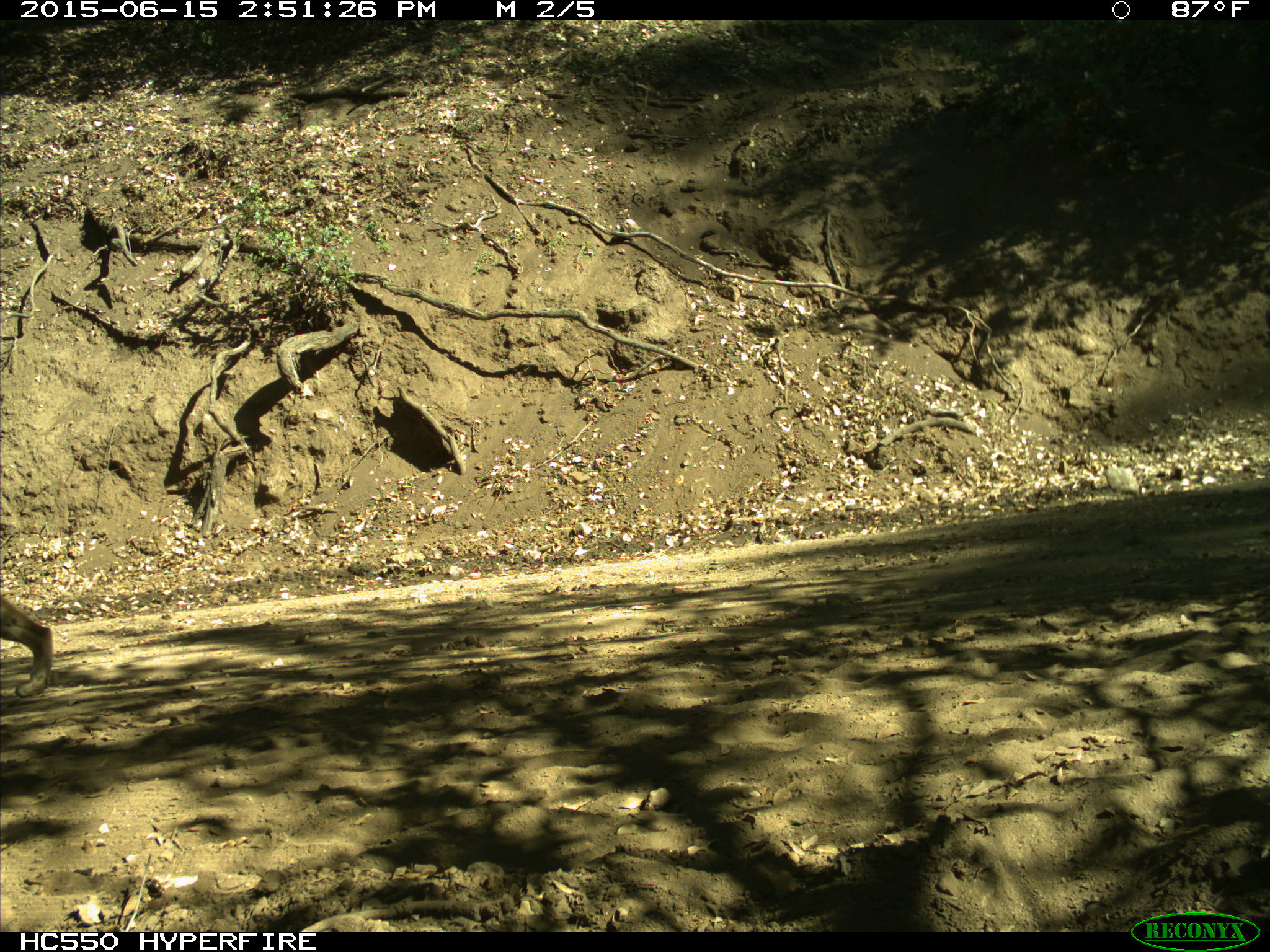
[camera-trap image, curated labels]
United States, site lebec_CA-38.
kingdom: Animalia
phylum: Chordata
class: Mammalia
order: Carnivora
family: Felidae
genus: Lynx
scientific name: Lynx rufus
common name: bobcat